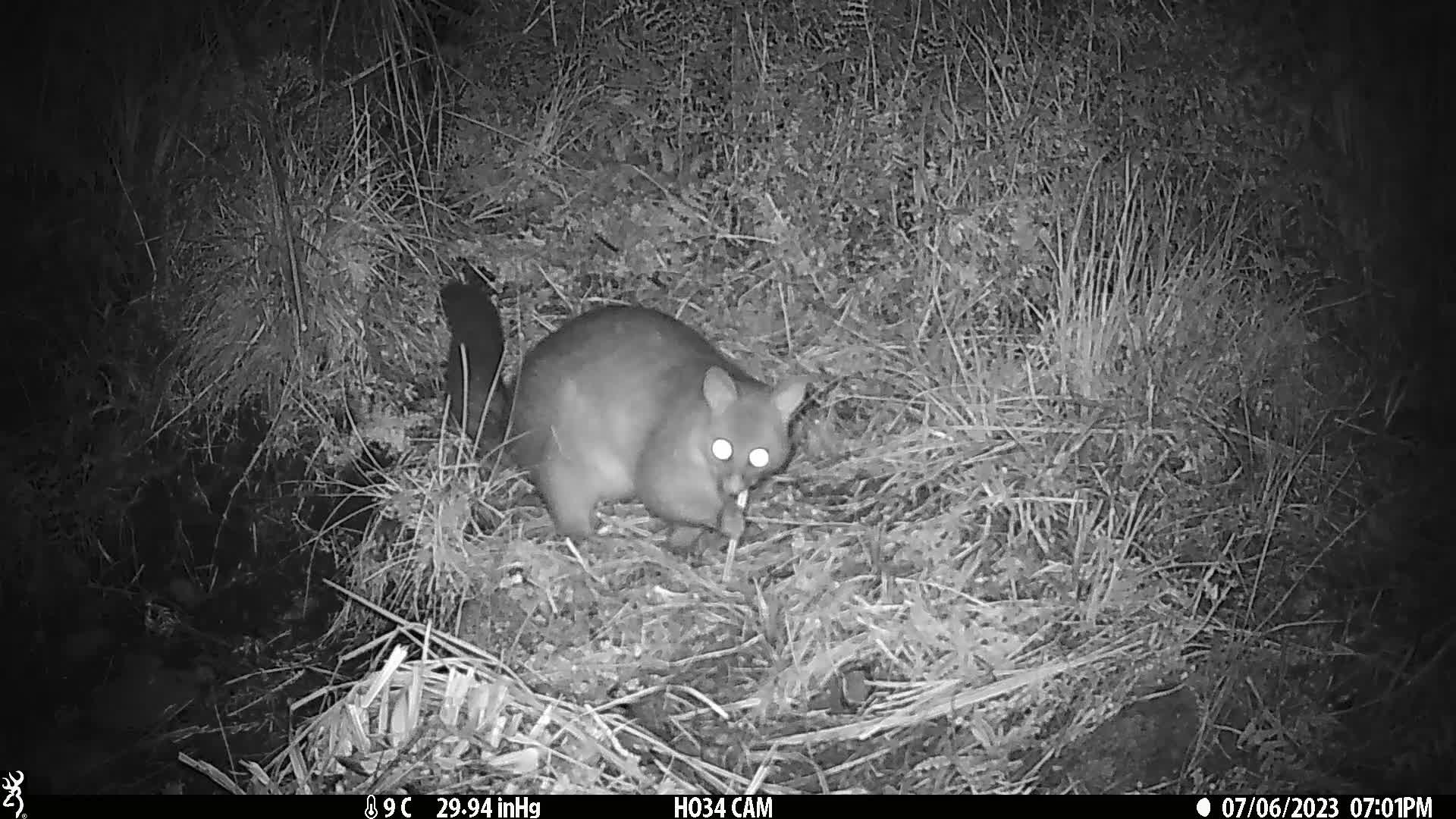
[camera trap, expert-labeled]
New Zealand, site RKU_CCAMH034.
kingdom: Animalia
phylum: Chordata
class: Mammalia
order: Diprotodontia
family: Phalangeridae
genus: Trichosurus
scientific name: Trichosurus vulpecula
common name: common brushtail possum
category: possum